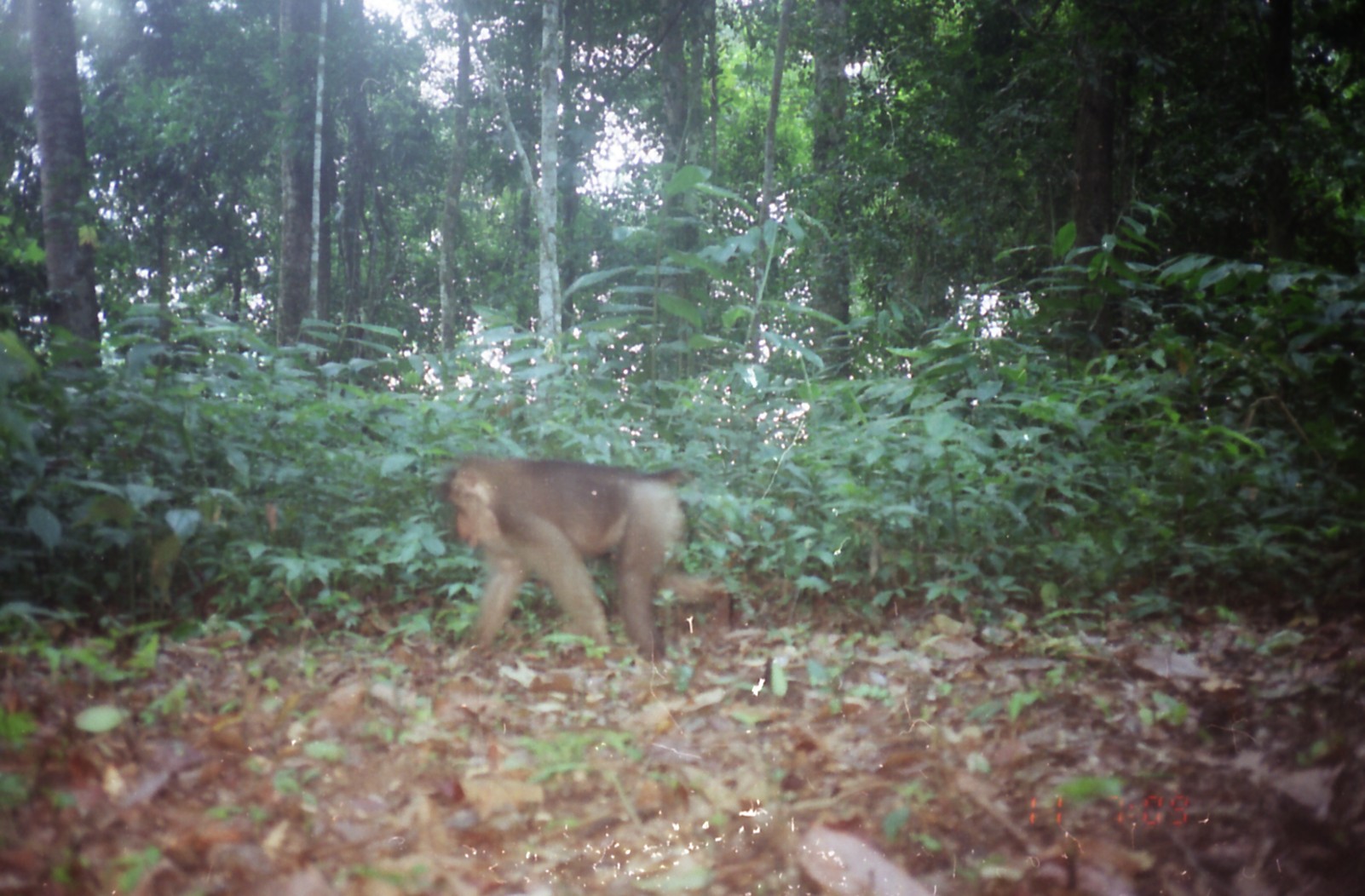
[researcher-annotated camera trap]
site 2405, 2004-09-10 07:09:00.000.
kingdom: Animalia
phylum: Chordata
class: Mammalia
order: Primates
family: Cercopithecidae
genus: Macaca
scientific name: Macaca nemestrina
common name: southern pig-tailed macaque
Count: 1.